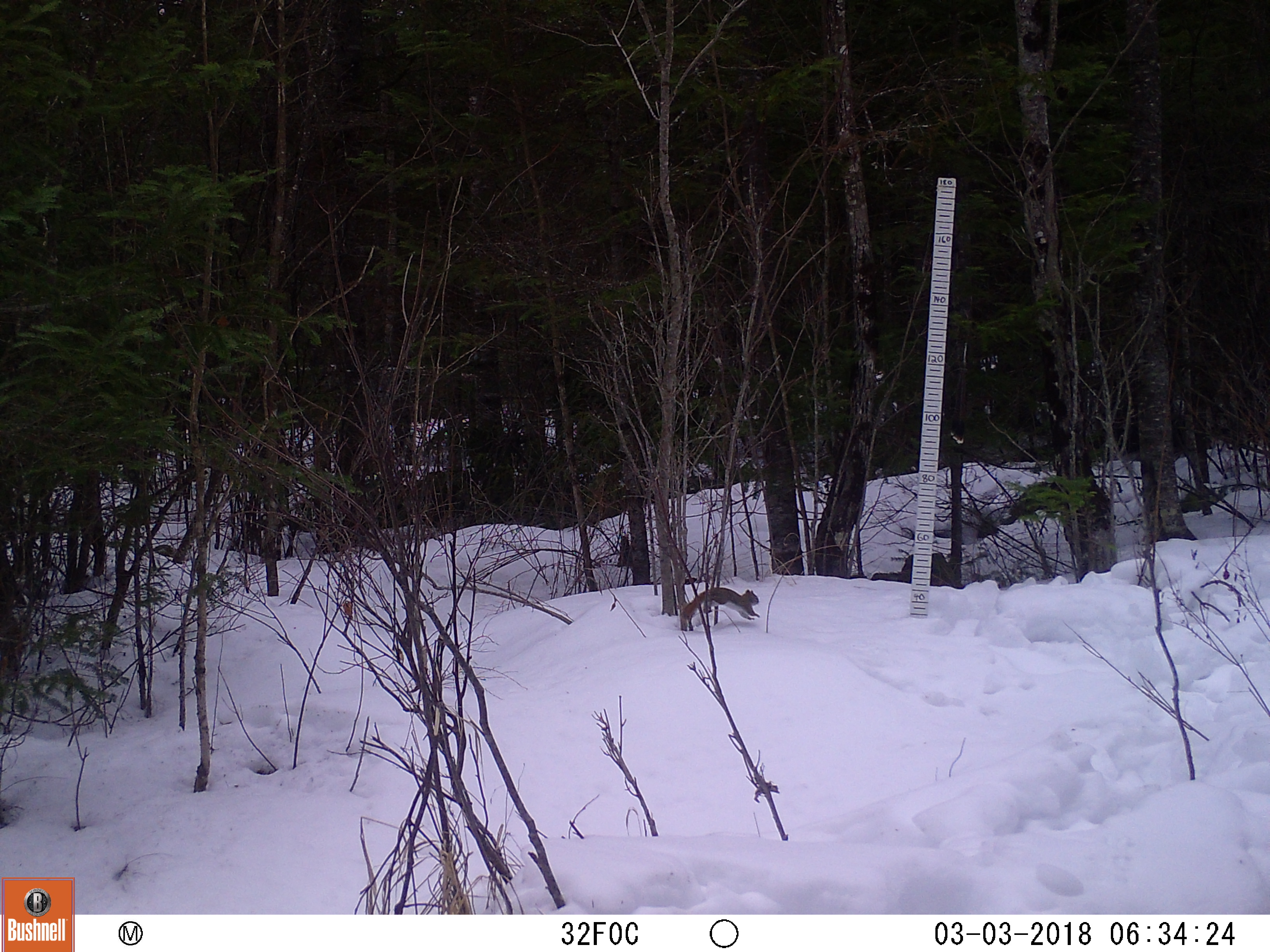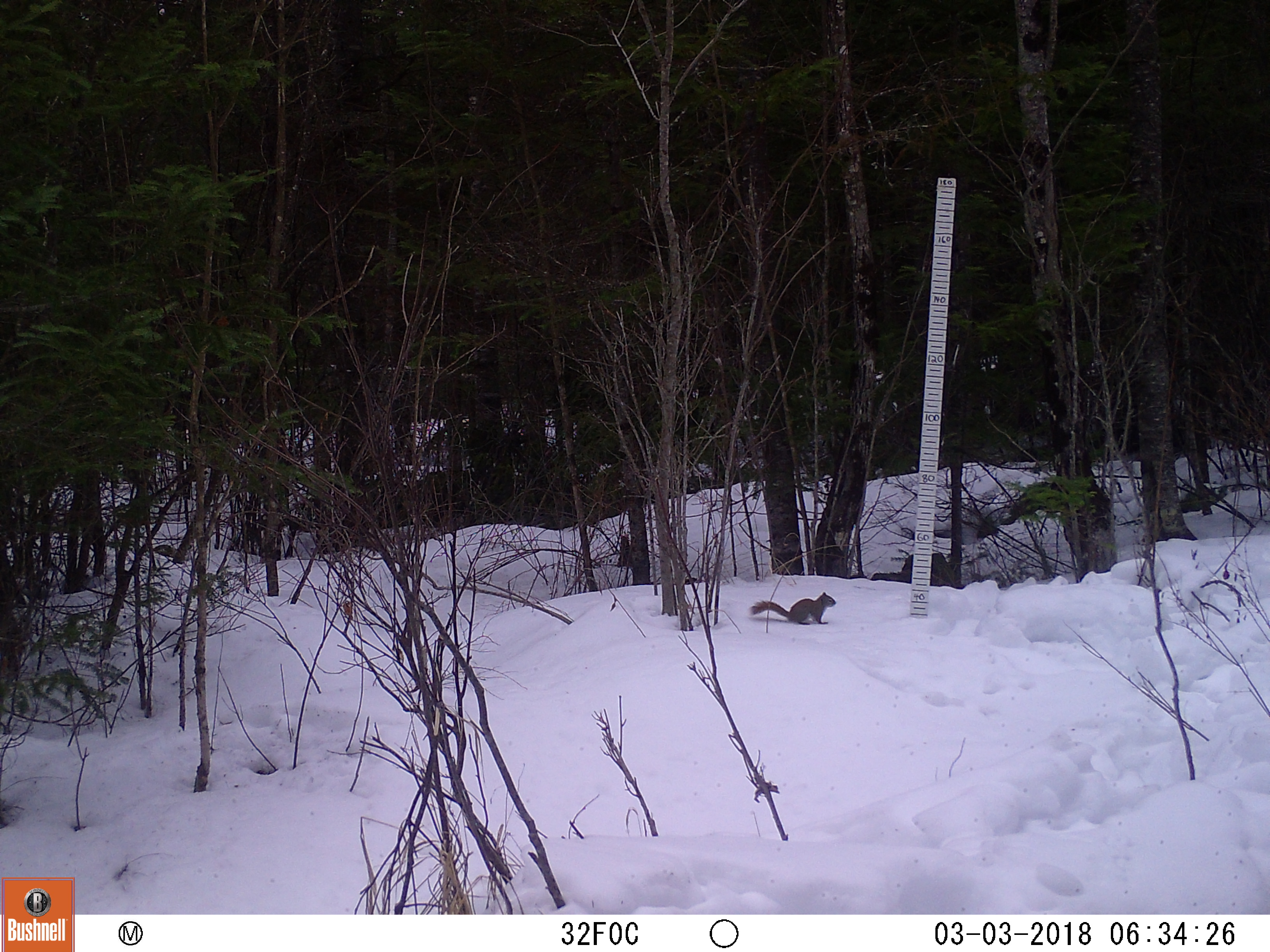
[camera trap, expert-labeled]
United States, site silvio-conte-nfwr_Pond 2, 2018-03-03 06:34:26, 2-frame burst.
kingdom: Animalia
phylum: Chordata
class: Mammalia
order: Rodentia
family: Sciuridae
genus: Tamiasciurus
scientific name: Tamiasciurus hudsonicus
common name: red squirrel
Red squirrel (Tamiasciurus hudsonicus).